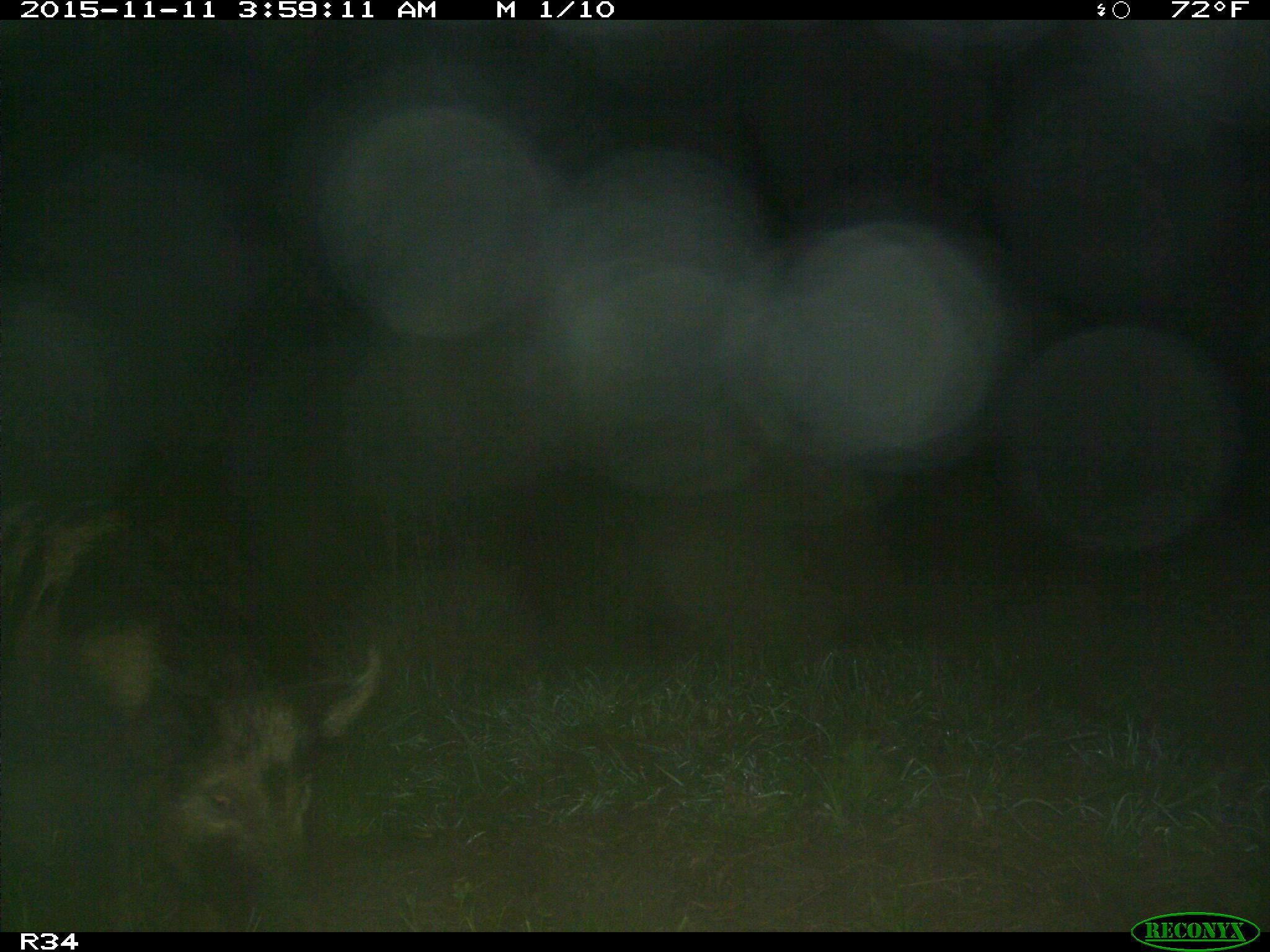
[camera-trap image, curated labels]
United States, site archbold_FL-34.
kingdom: Animalia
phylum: Chordata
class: Mammalia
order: Artiodactyla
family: Suidae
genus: Sus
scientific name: Sus scrofa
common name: wild boar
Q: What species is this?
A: Sus scrofa (wild boar).